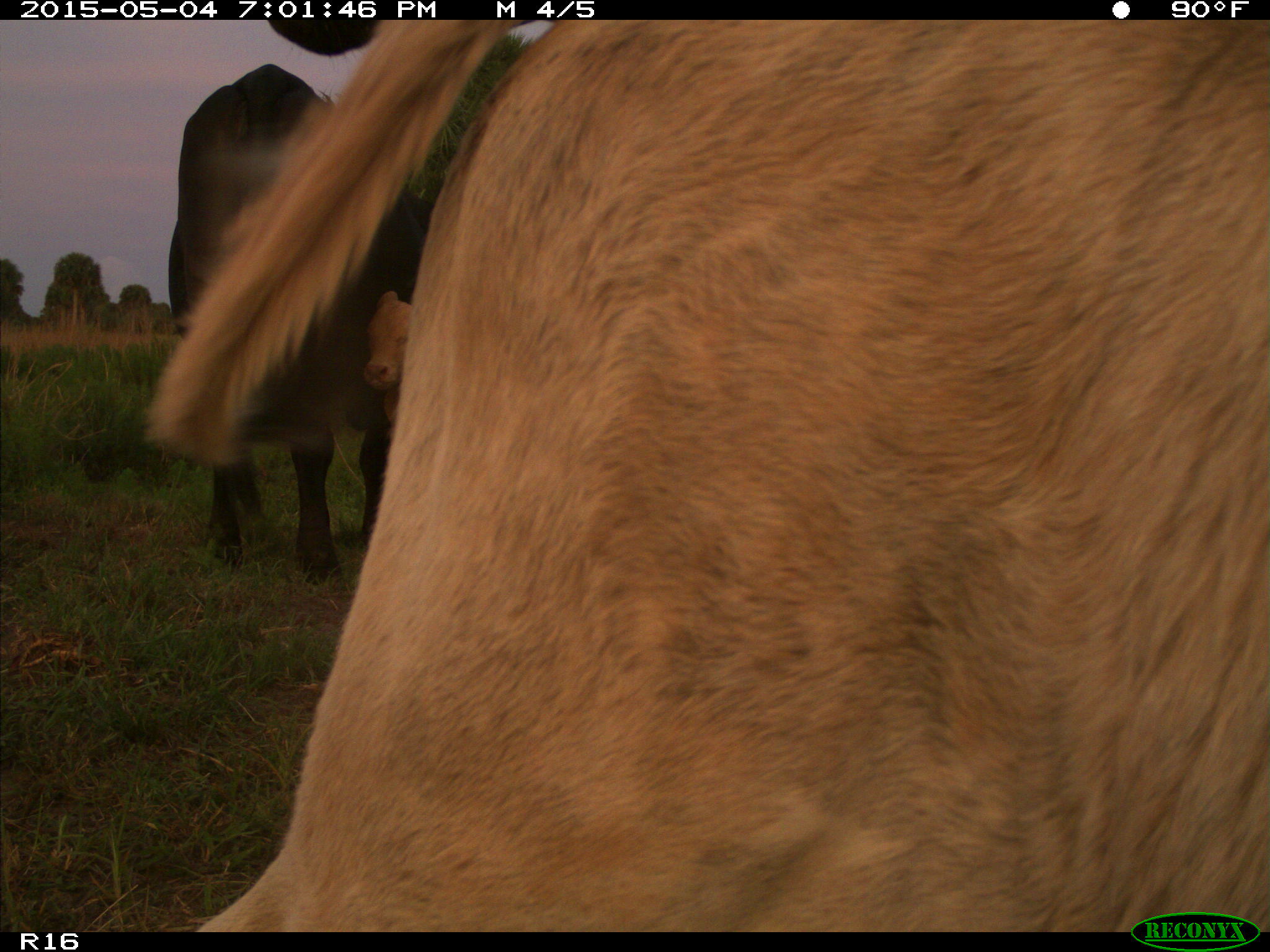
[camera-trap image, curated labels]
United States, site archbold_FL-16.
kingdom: Animalia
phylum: Chordata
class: Mammalia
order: Artiodactyla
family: Bovidae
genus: Bos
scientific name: Bos taurus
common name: domestic cow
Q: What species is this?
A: Bos taurus (domestic cow).